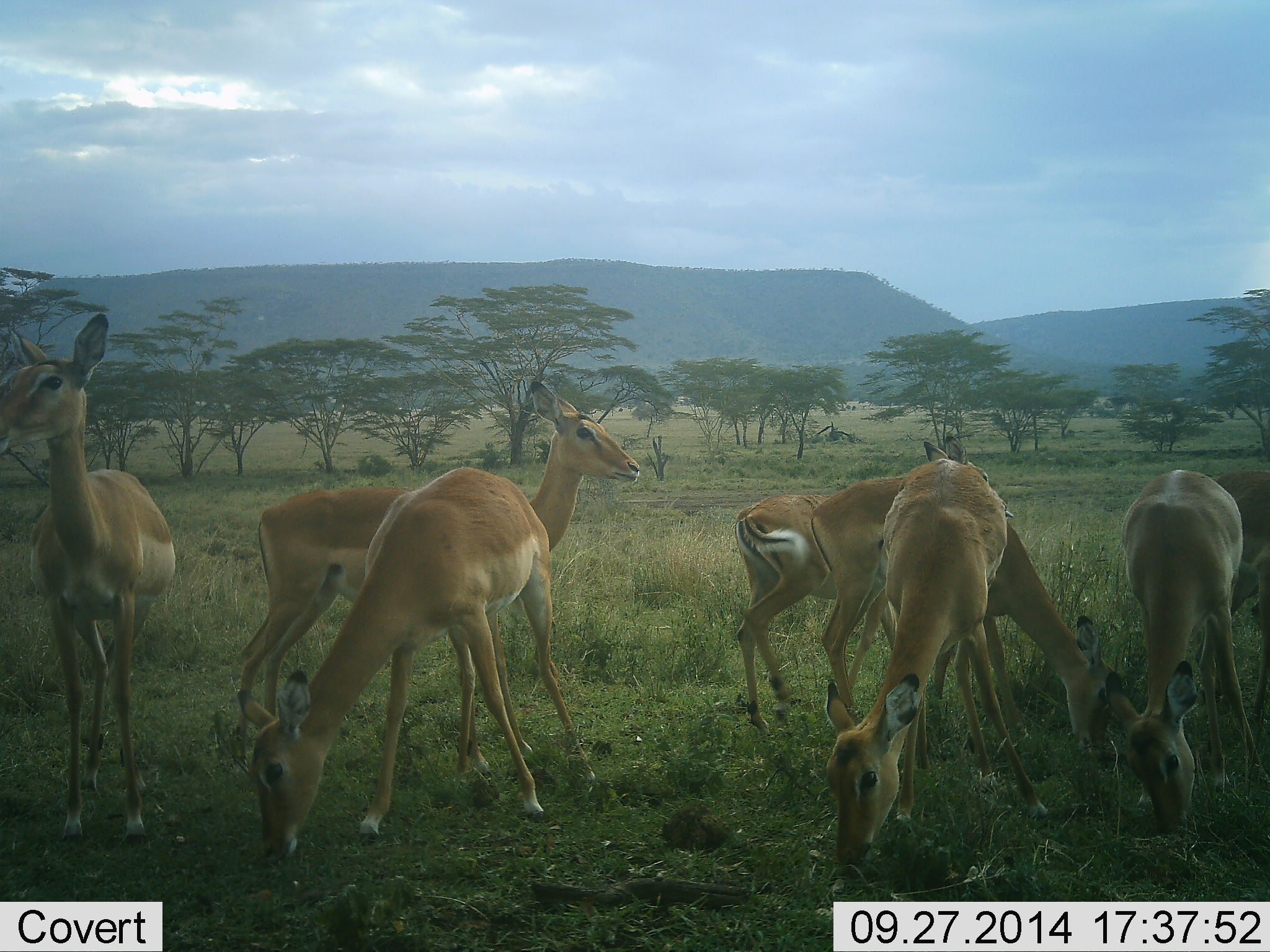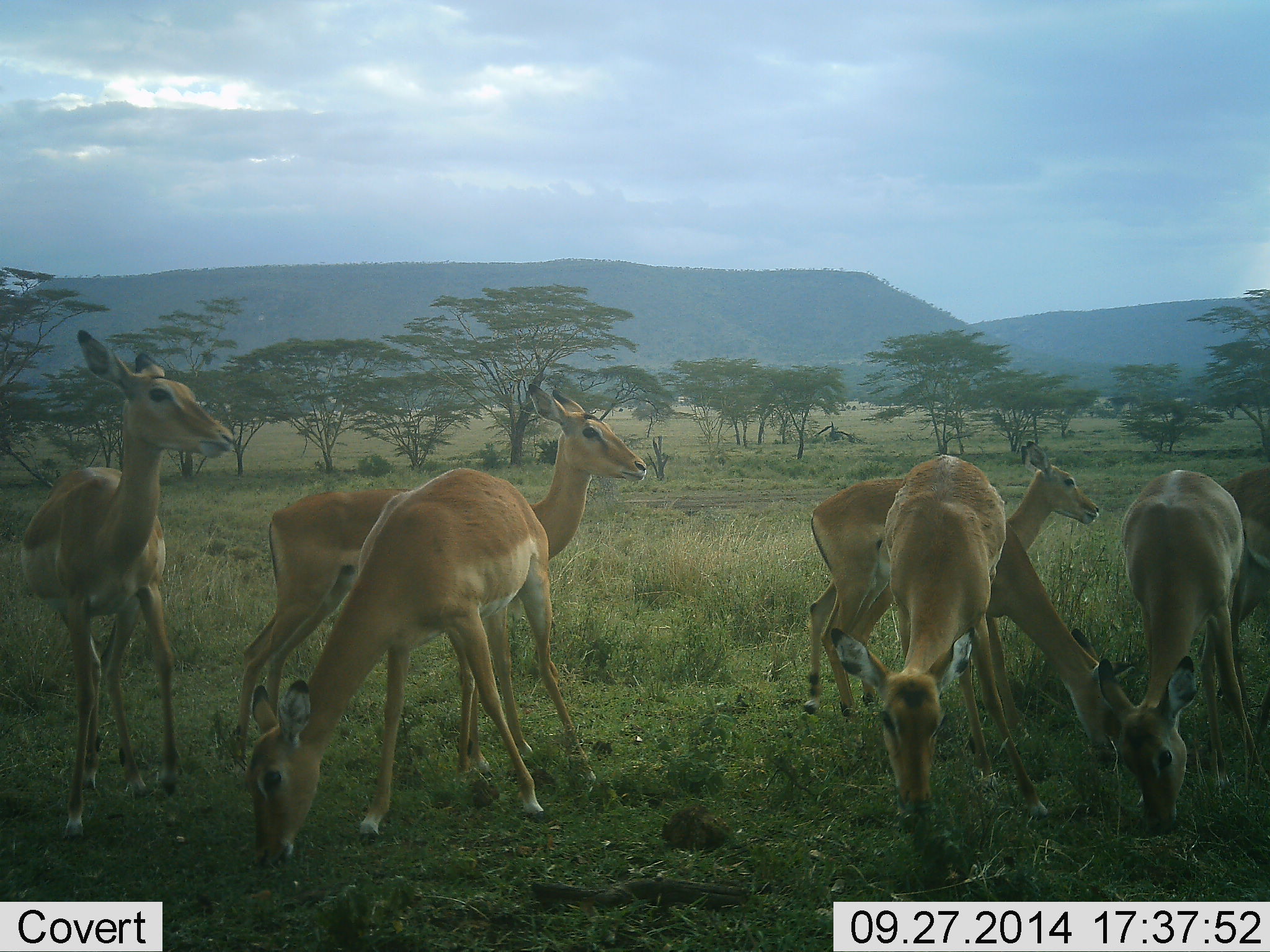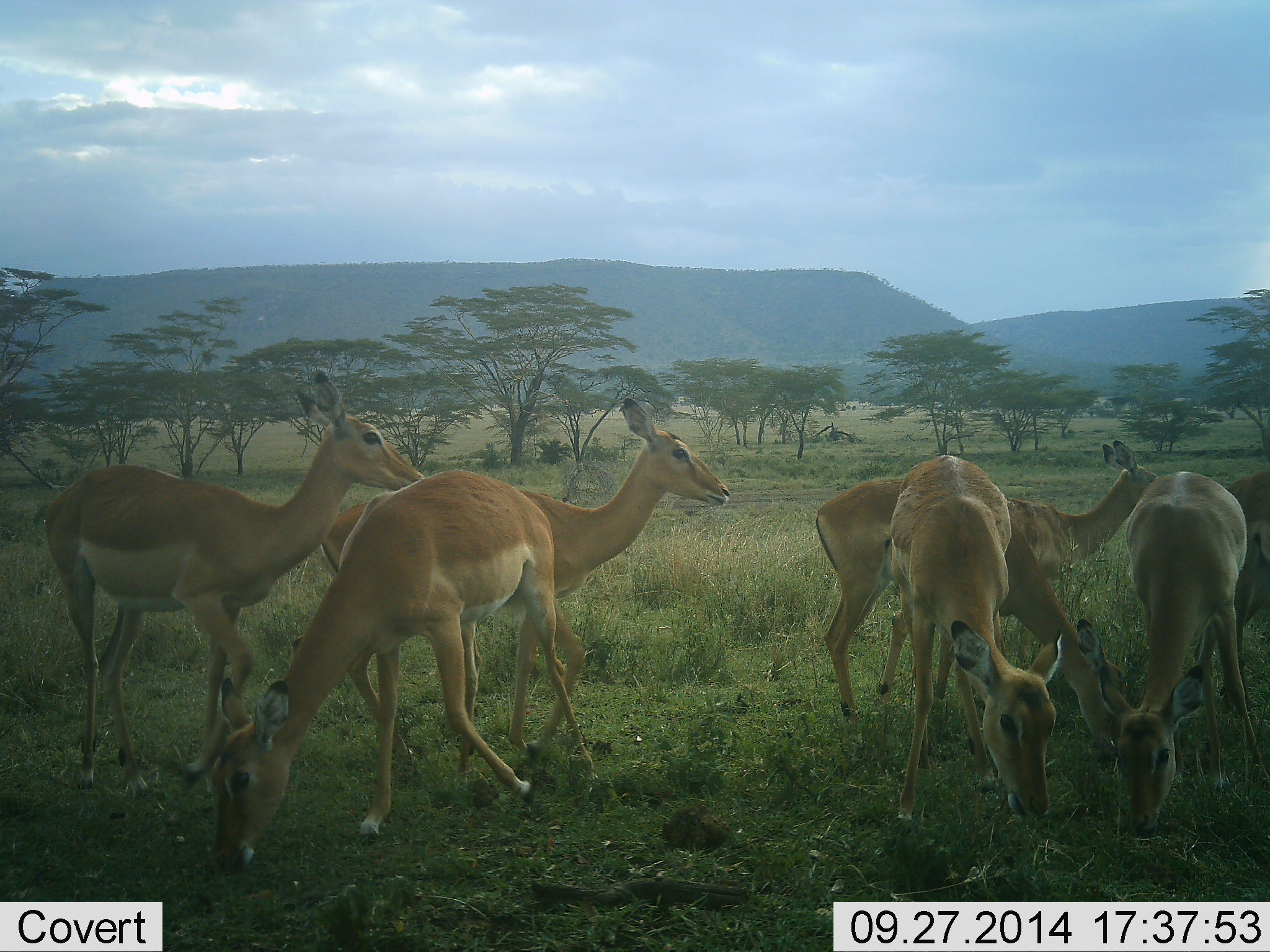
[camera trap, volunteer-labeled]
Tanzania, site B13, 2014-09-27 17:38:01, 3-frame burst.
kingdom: Animalia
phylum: Chordata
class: Mammalia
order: Artiodactyla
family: Bovidae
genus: Aepyceros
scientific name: Aepyceros melampus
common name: impala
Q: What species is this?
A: Impala (Aepyceros melampus).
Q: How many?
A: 8.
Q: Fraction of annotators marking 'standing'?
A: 50%.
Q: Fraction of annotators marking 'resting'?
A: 0%.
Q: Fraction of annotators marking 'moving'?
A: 50%.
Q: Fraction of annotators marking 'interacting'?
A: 0%.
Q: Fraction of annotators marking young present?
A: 10%.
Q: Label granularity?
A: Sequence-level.